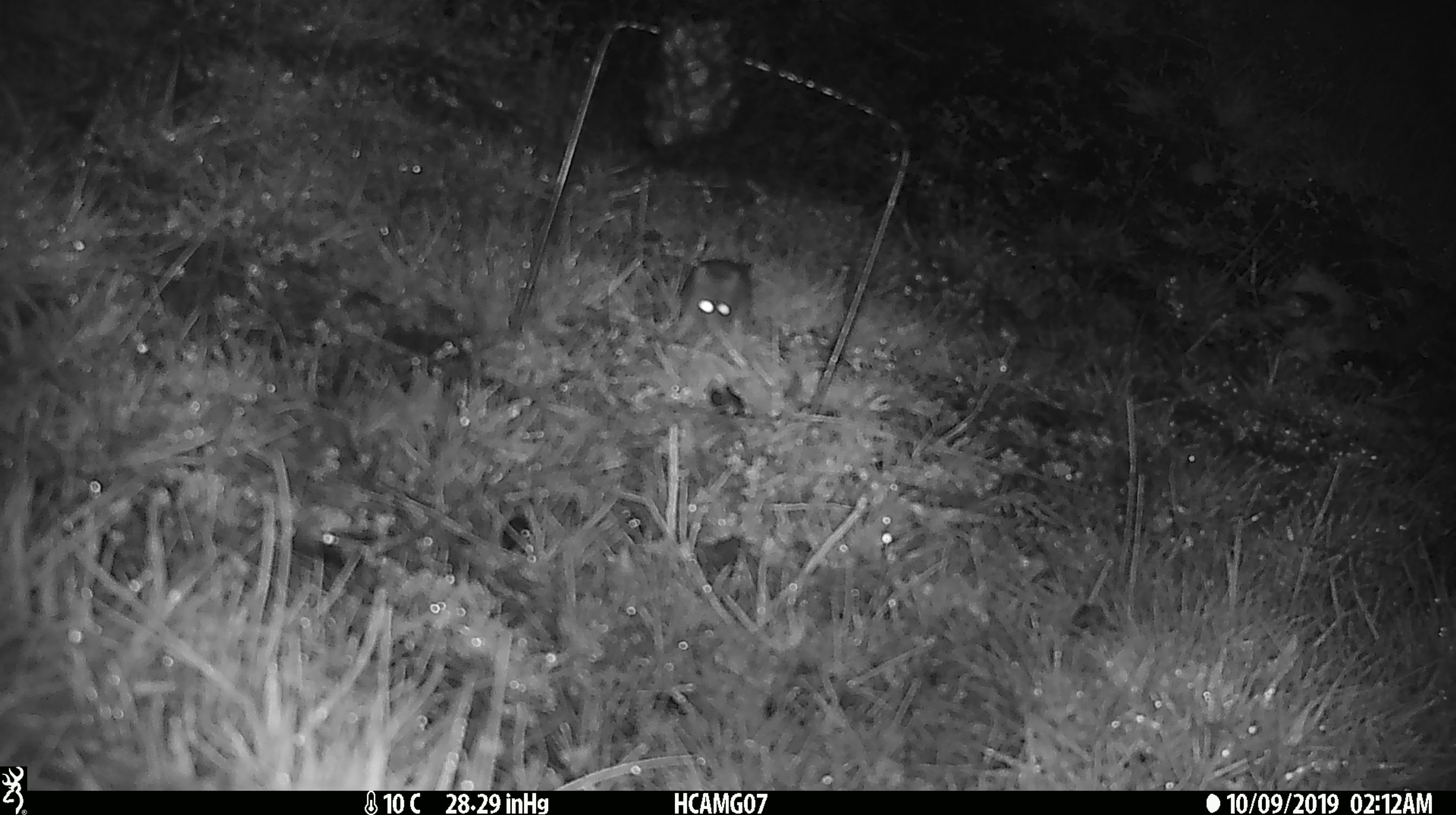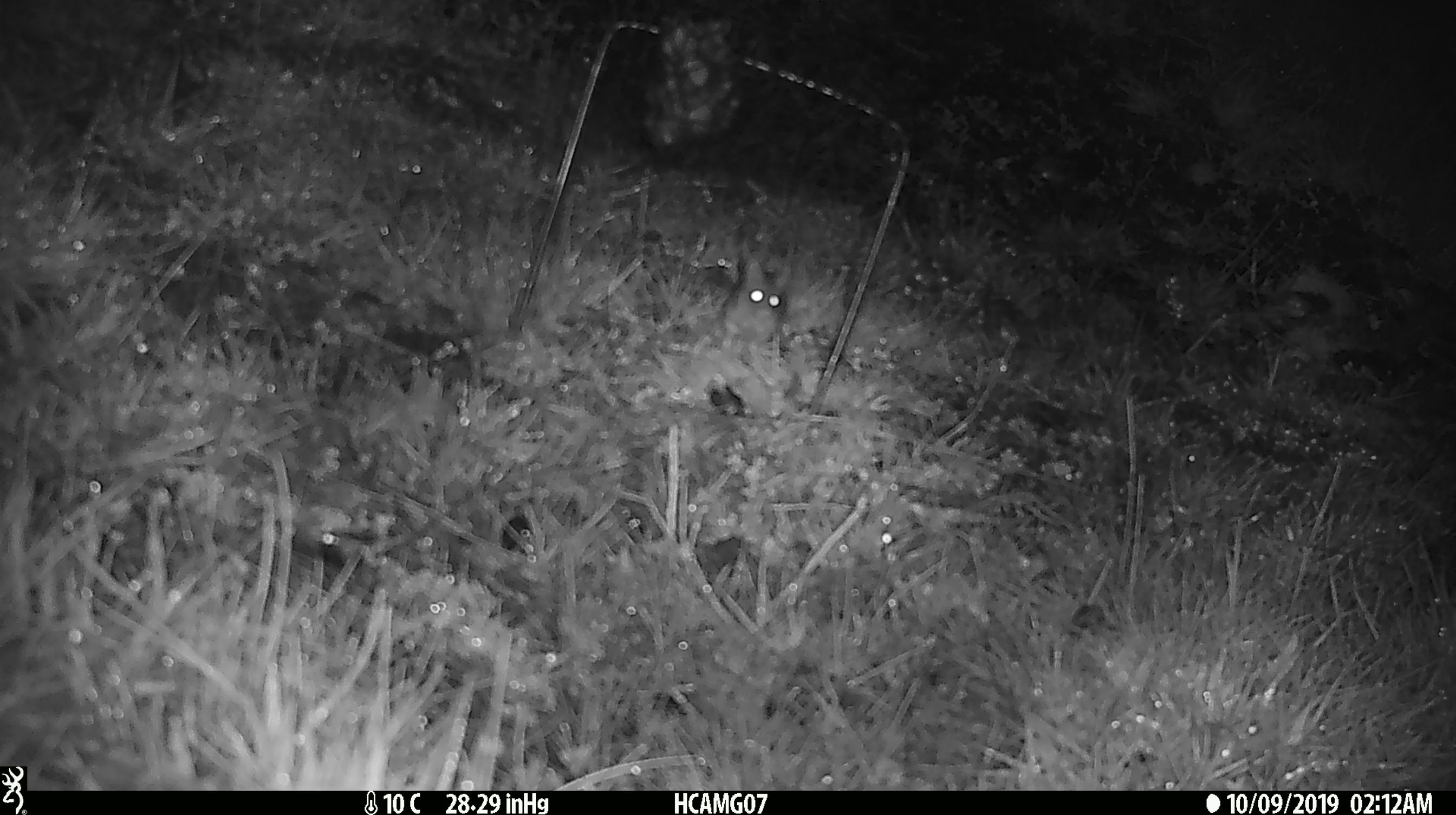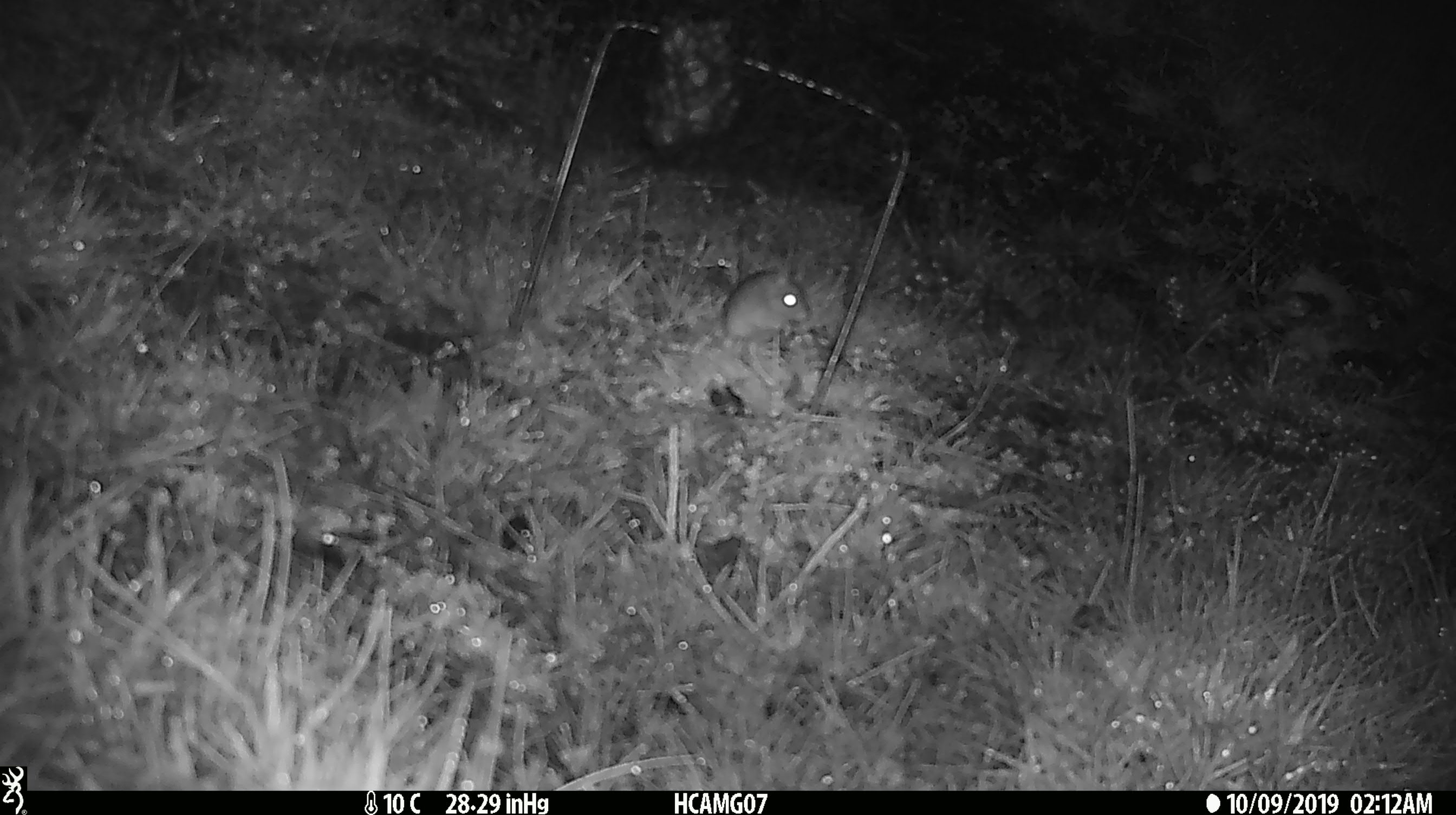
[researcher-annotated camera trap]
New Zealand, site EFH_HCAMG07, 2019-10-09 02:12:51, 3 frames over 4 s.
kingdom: Animalia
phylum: Chordata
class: Mammalia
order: Rodentia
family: Muridae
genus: Mus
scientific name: Mus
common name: mouse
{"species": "mouse (Mus)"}